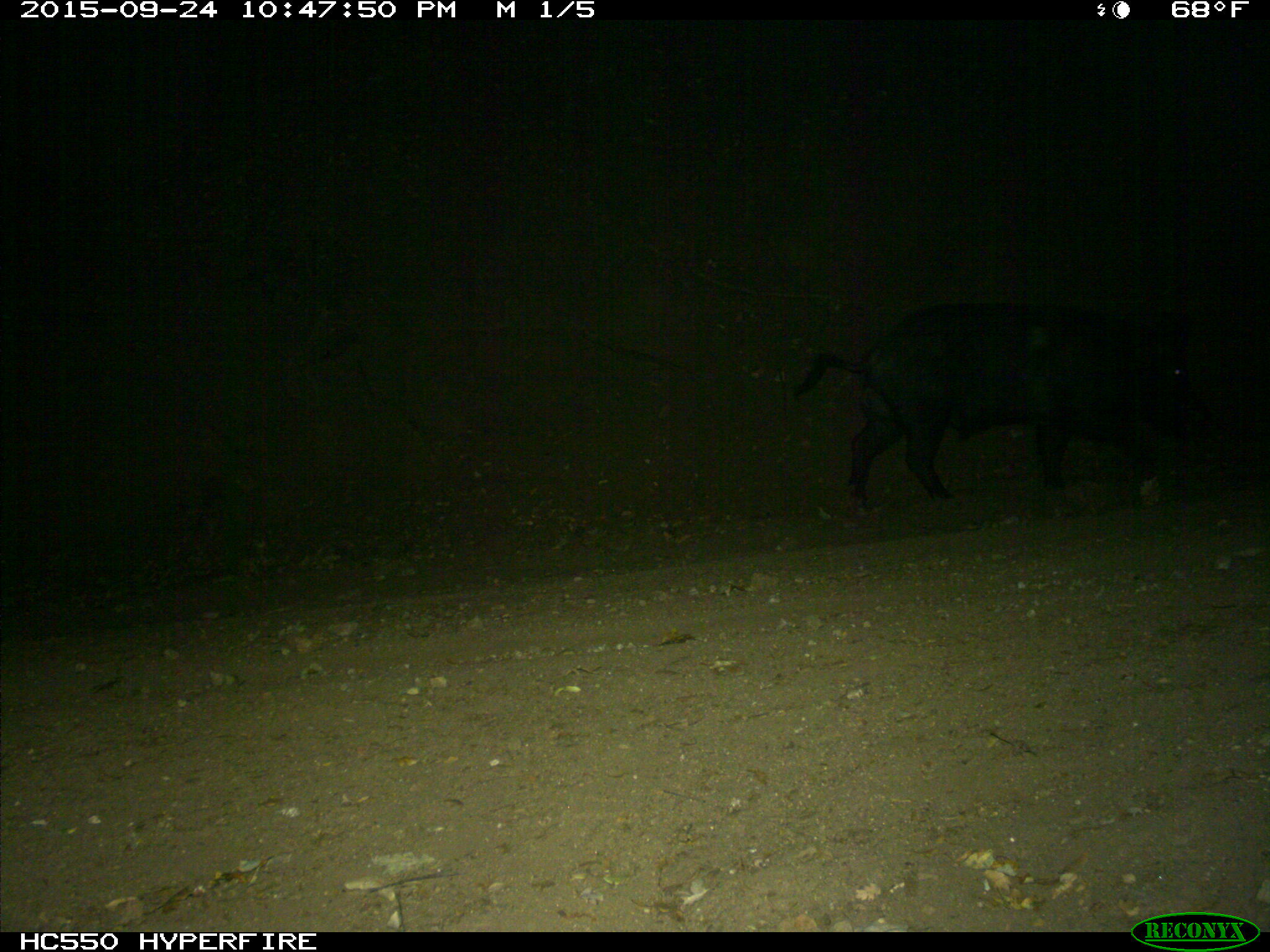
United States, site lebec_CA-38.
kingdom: Animalia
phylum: Chordata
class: Mammalia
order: Artiodactyla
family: Suidae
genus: Sus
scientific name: Sus scrofa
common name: wild boar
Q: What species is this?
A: Sus scrofa (wild boar).